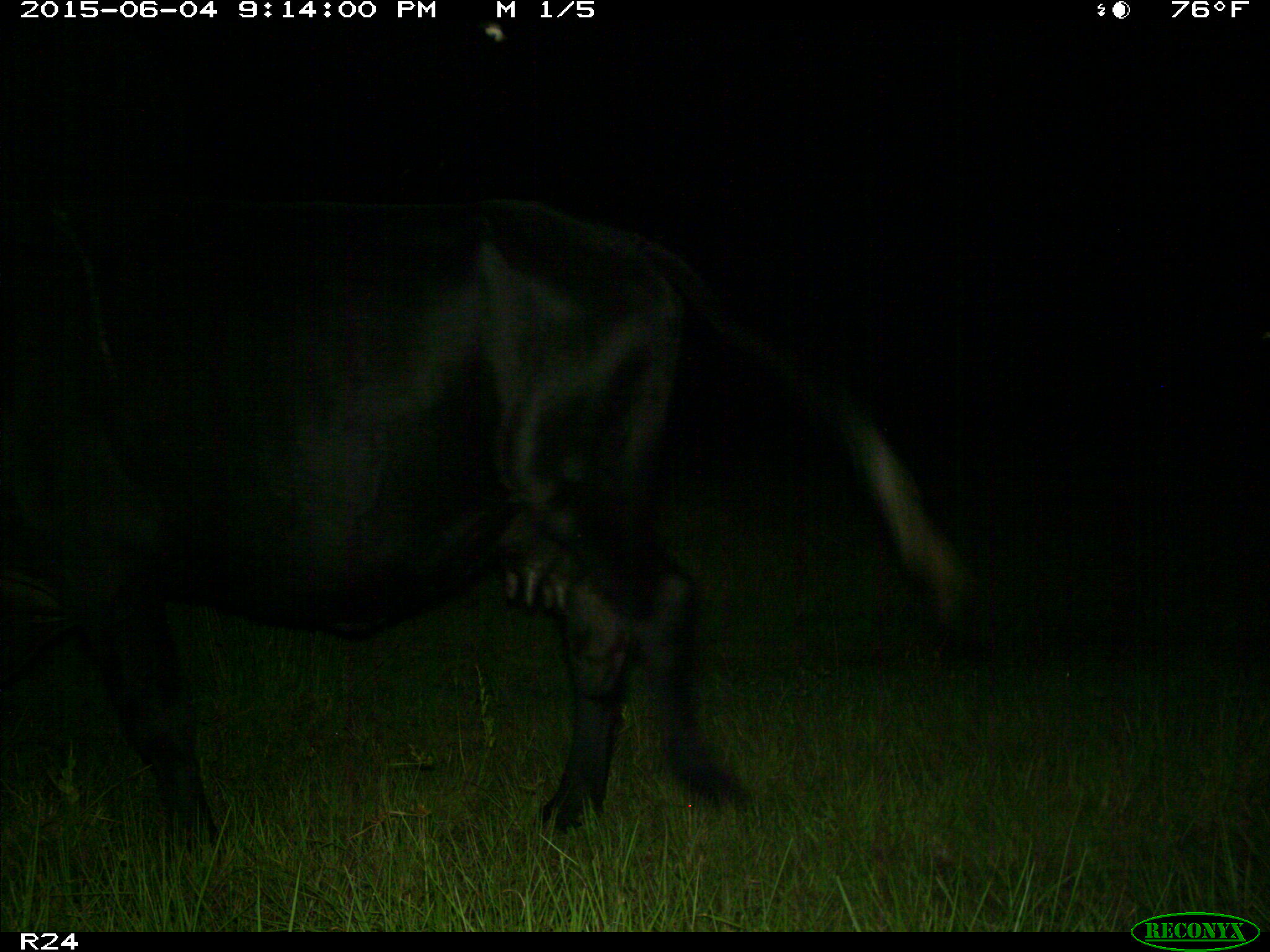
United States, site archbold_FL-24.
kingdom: Animalia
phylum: Chordata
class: Mammalia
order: Artiodactyla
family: Bovidae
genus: Bos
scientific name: Bos taurus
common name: domestic cow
Bos taurus (domestic cow).